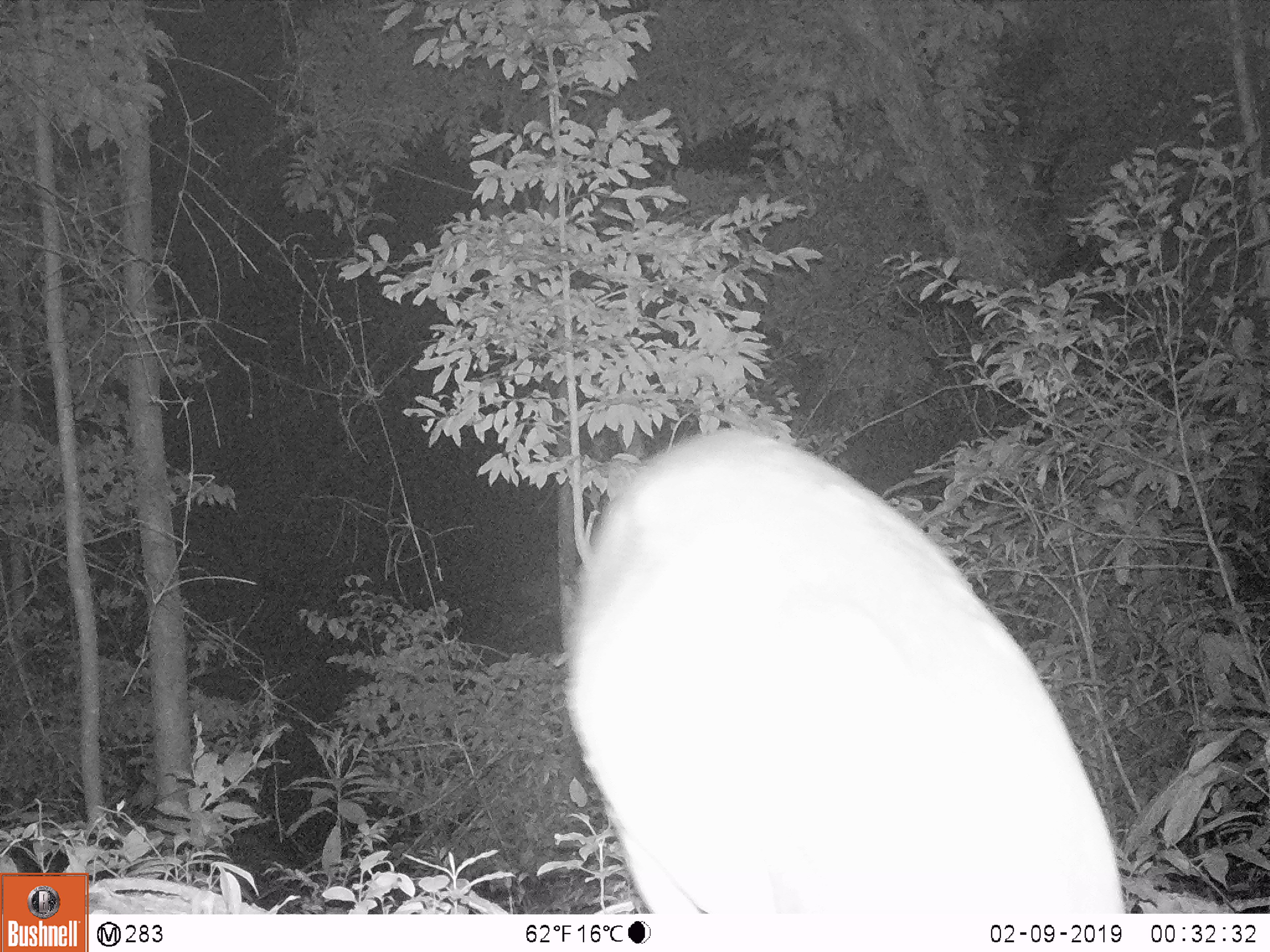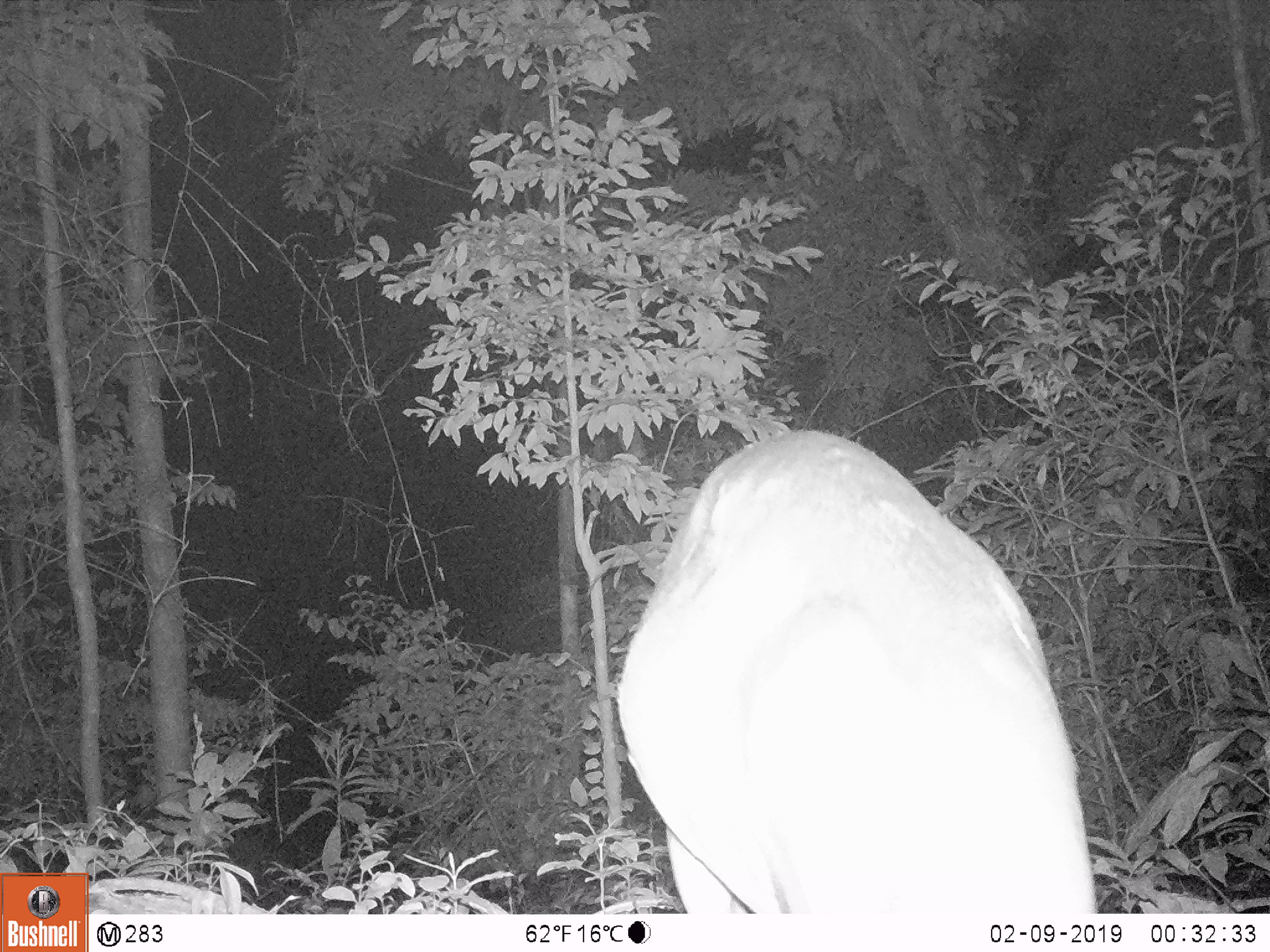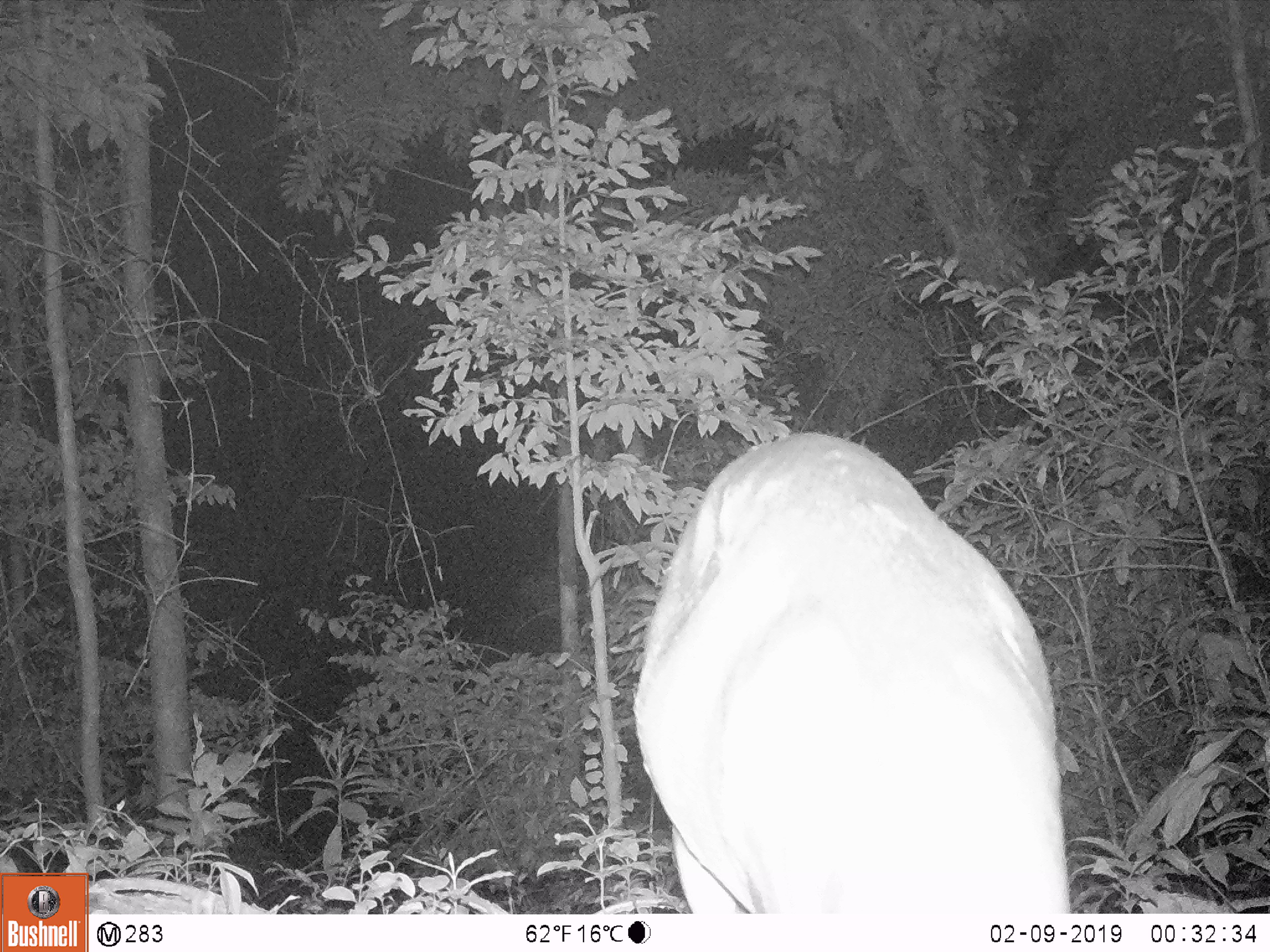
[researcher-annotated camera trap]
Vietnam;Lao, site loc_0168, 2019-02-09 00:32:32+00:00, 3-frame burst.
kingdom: Animalia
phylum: Chordata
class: Mammalia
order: Artiodactyla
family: Cervidae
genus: Muntiacus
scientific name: Muntiacus vuquangensis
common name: large-antlered muntjac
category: large antlered muntjac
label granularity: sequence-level